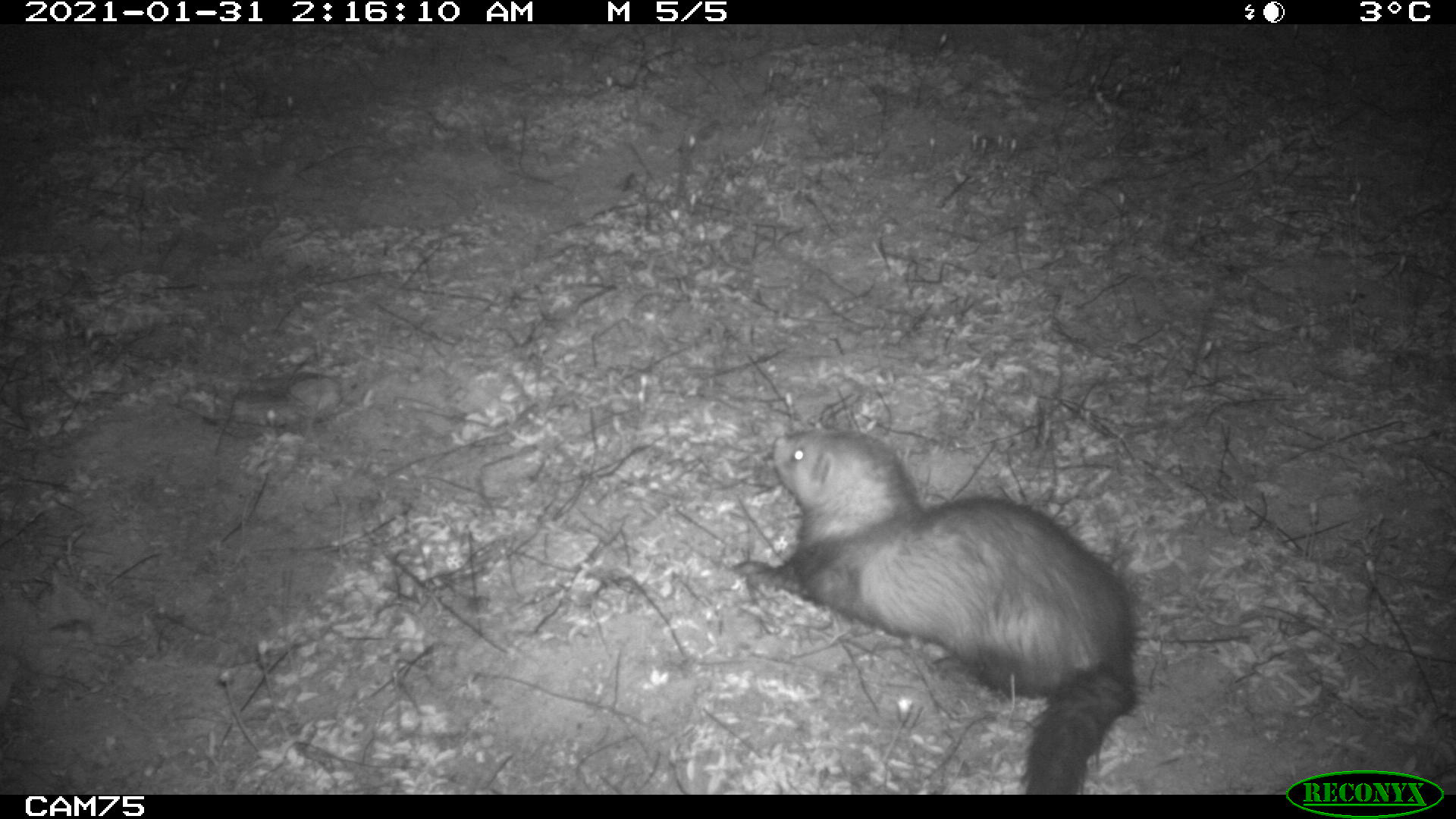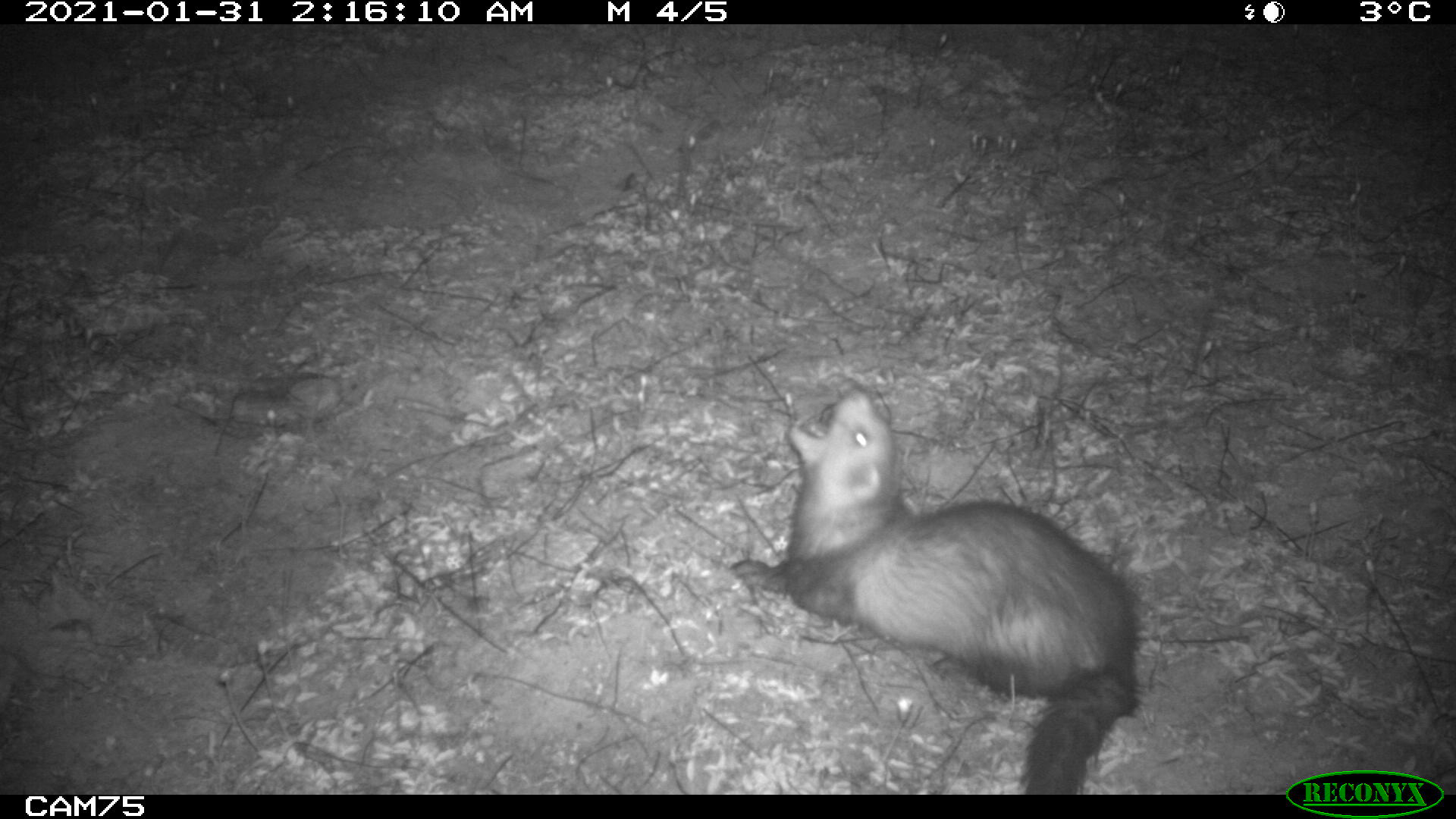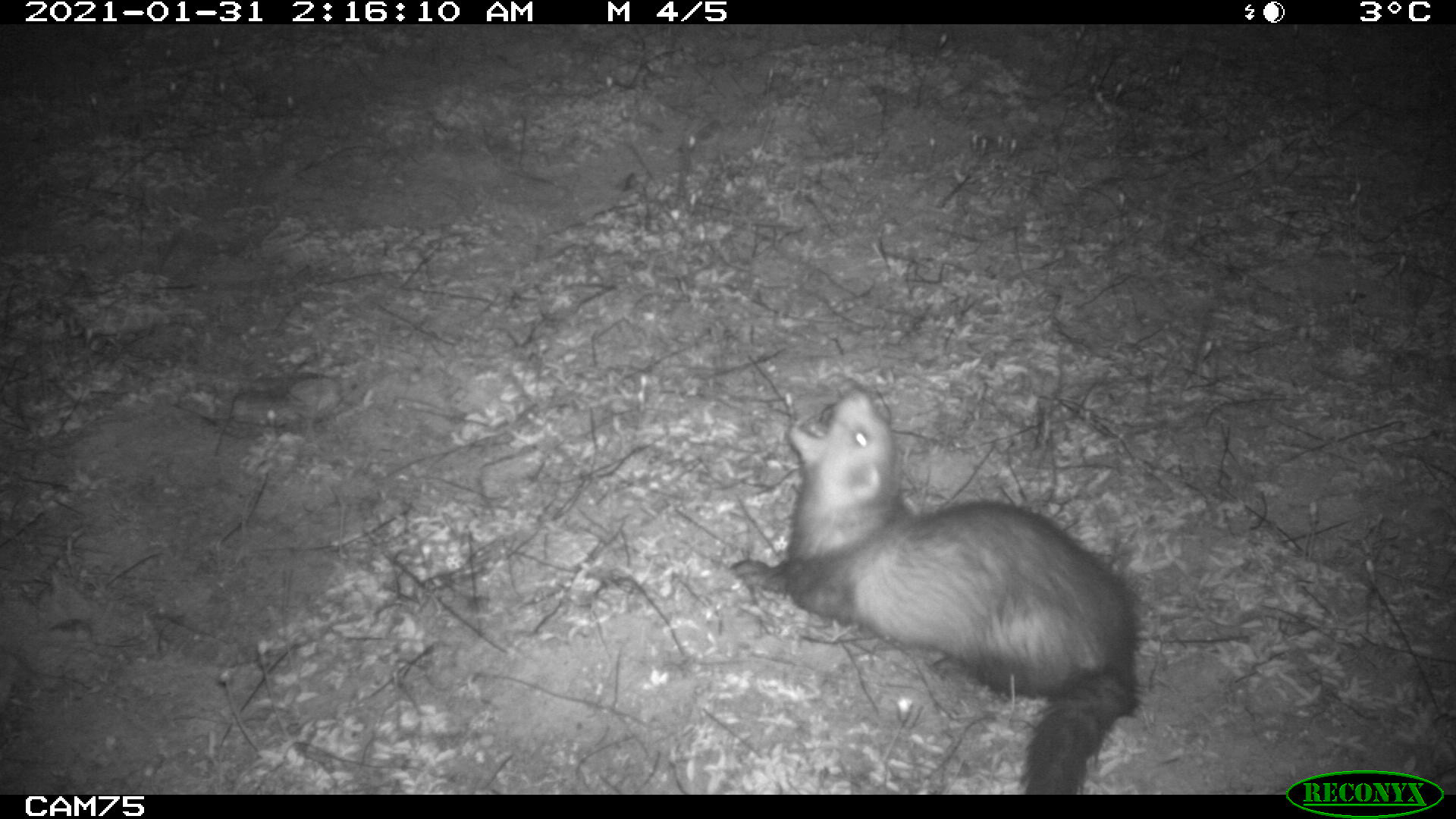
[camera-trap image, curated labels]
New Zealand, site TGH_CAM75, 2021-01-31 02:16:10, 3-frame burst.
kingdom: Animalia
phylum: Chordata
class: Mammalia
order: Carnivora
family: Mustelidae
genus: Mustela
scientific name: Mustela furo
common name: ferret